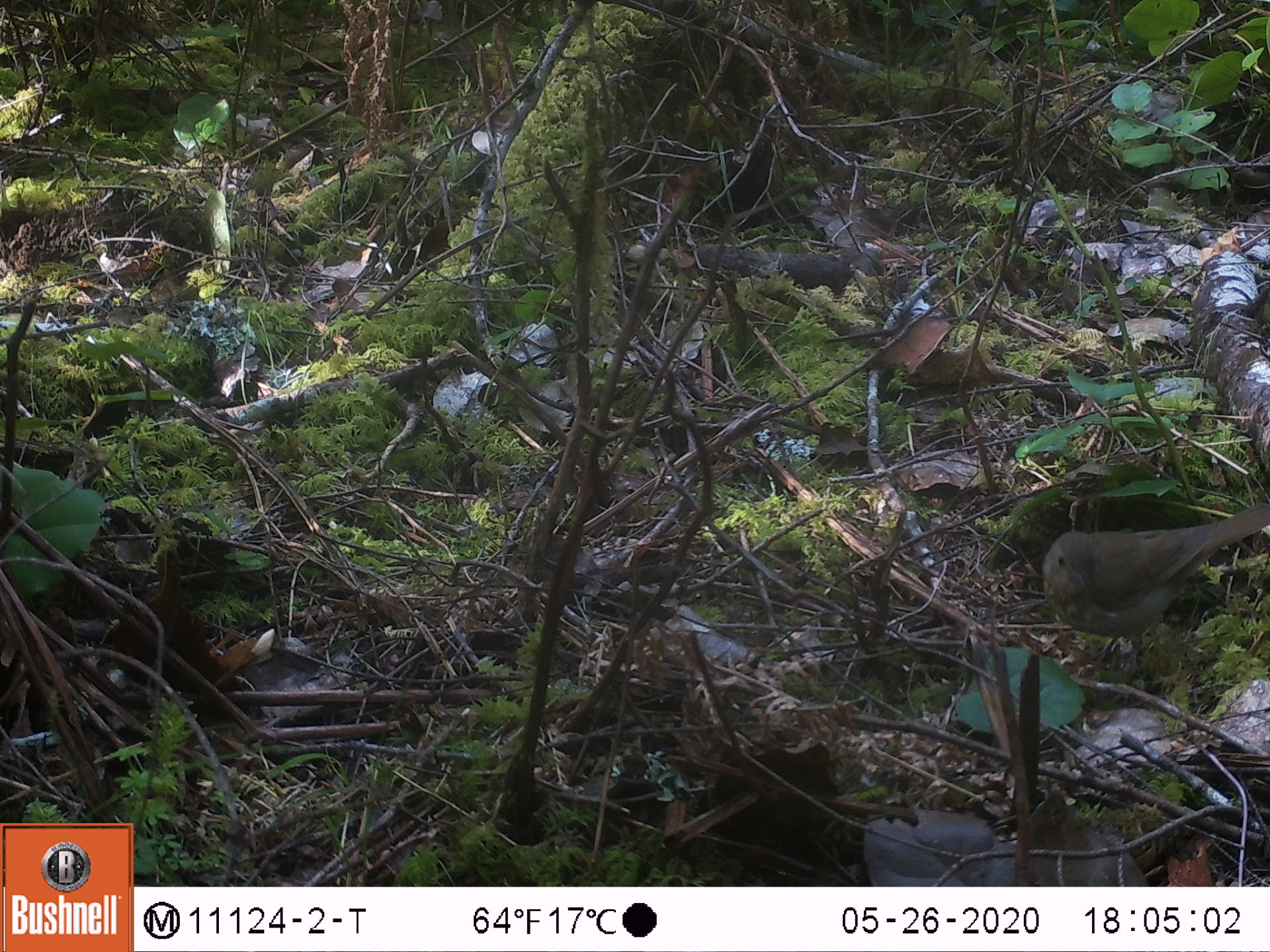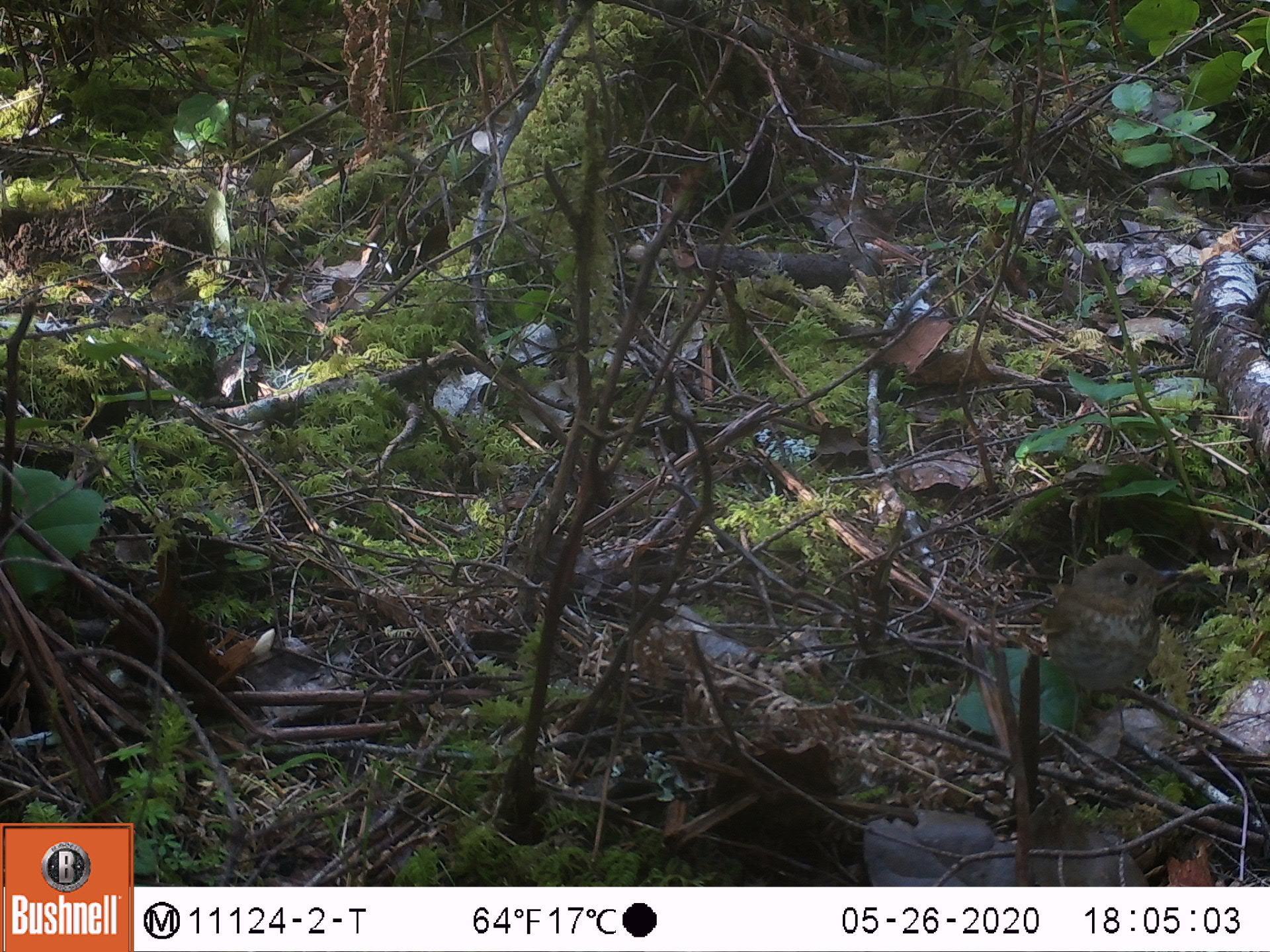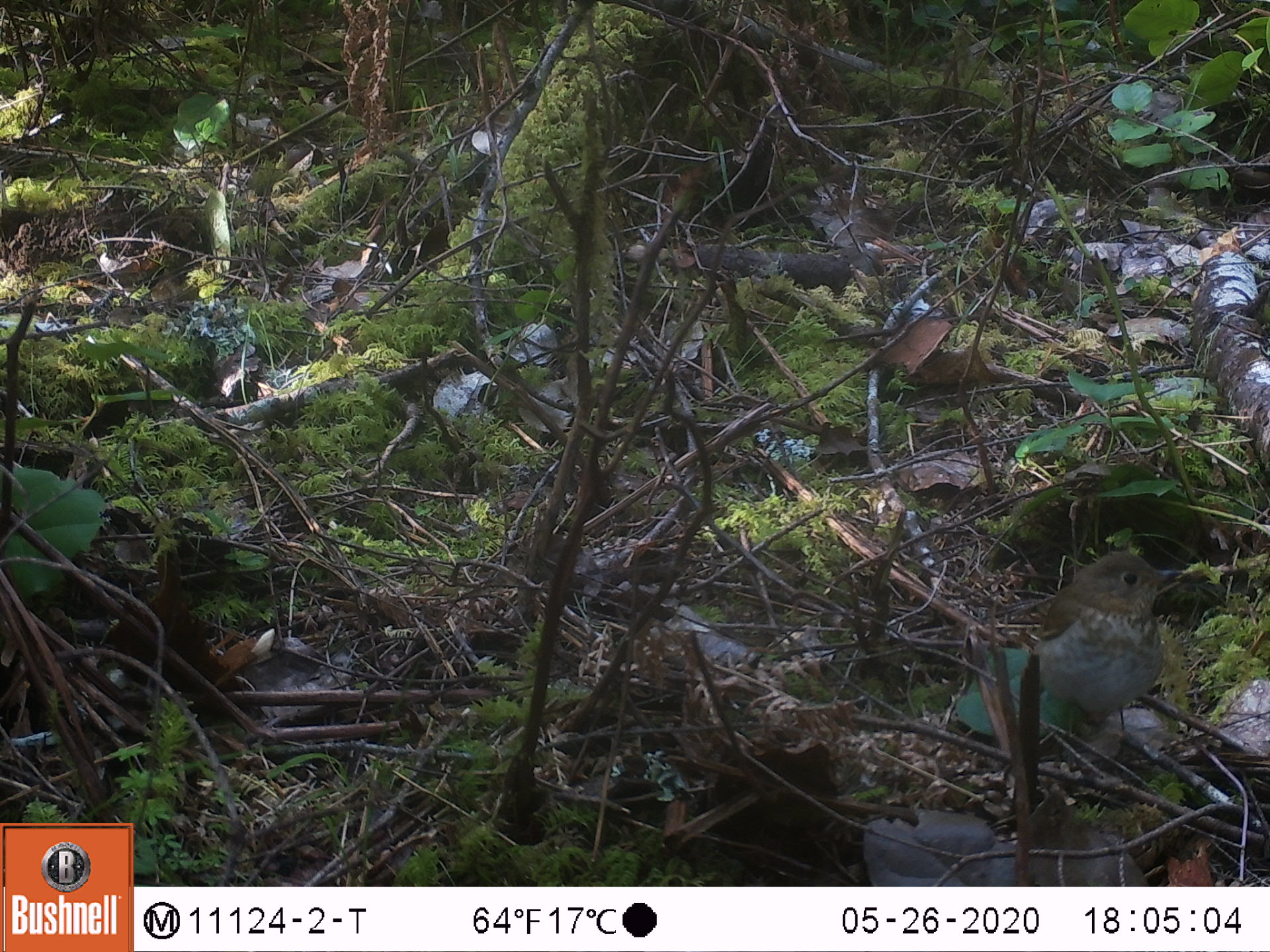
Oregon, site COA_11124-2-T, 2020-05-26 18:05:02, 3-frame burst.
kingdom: Animalia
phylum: Chordata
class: Aves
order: Passeriformes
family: Turdidae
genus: Catharus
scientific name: Catharus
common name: brown thrushes and nightingale-thrushes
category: catharus species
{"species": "catharus species (brown thrushes and nightingale-thrushes) (Catharus)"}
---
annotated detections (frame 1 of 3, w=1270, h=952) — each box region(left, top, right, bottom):
catharus species: region(1026, 489, 1266, 698)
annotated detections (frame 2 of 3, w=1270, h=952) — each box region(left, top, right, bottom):
catharus species: region(1015, 539, 1208, 768)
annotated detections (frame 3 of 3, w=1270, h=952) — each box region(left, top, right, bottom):
catharus species: region(1003, 528, 1211, 790)